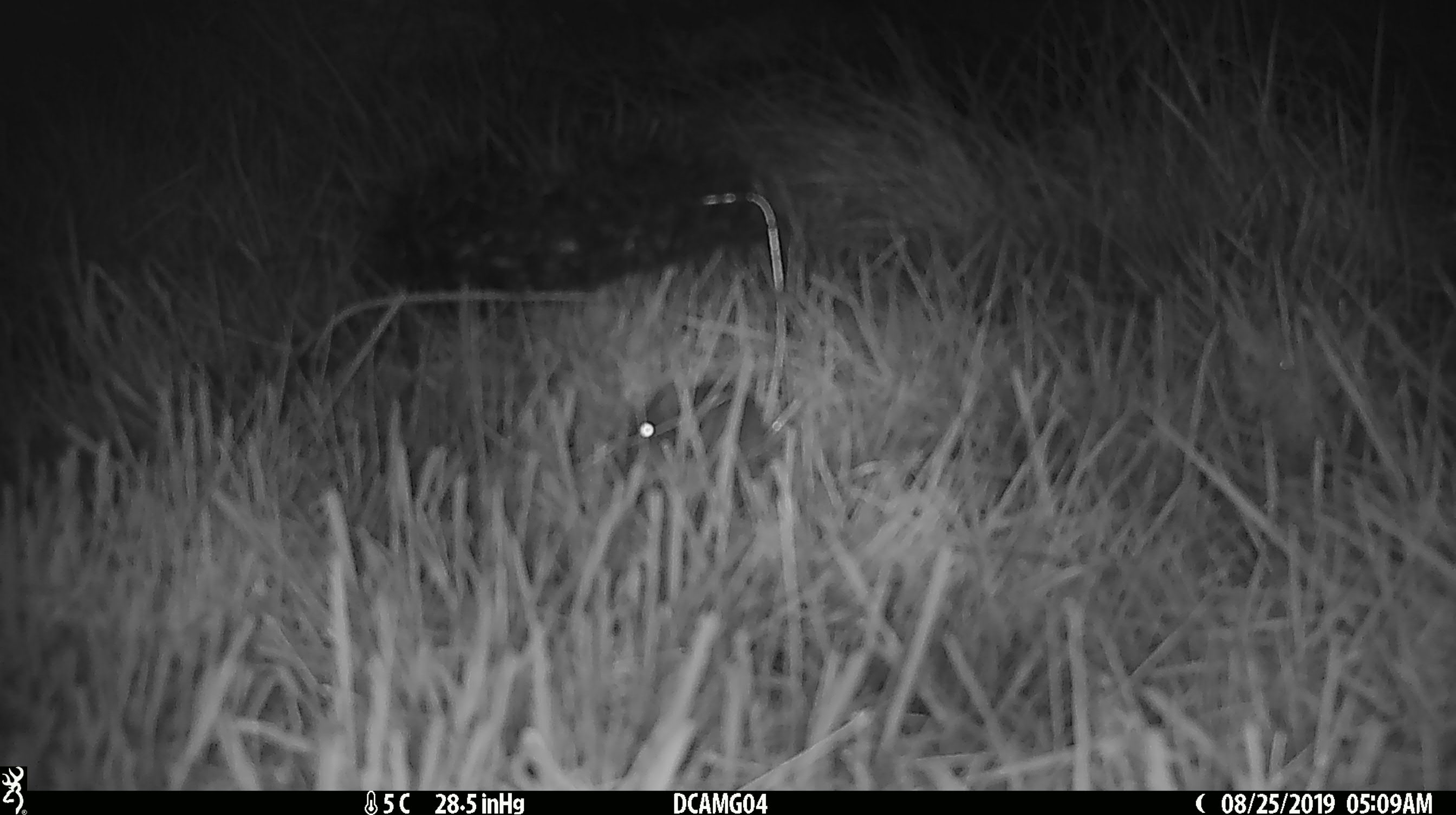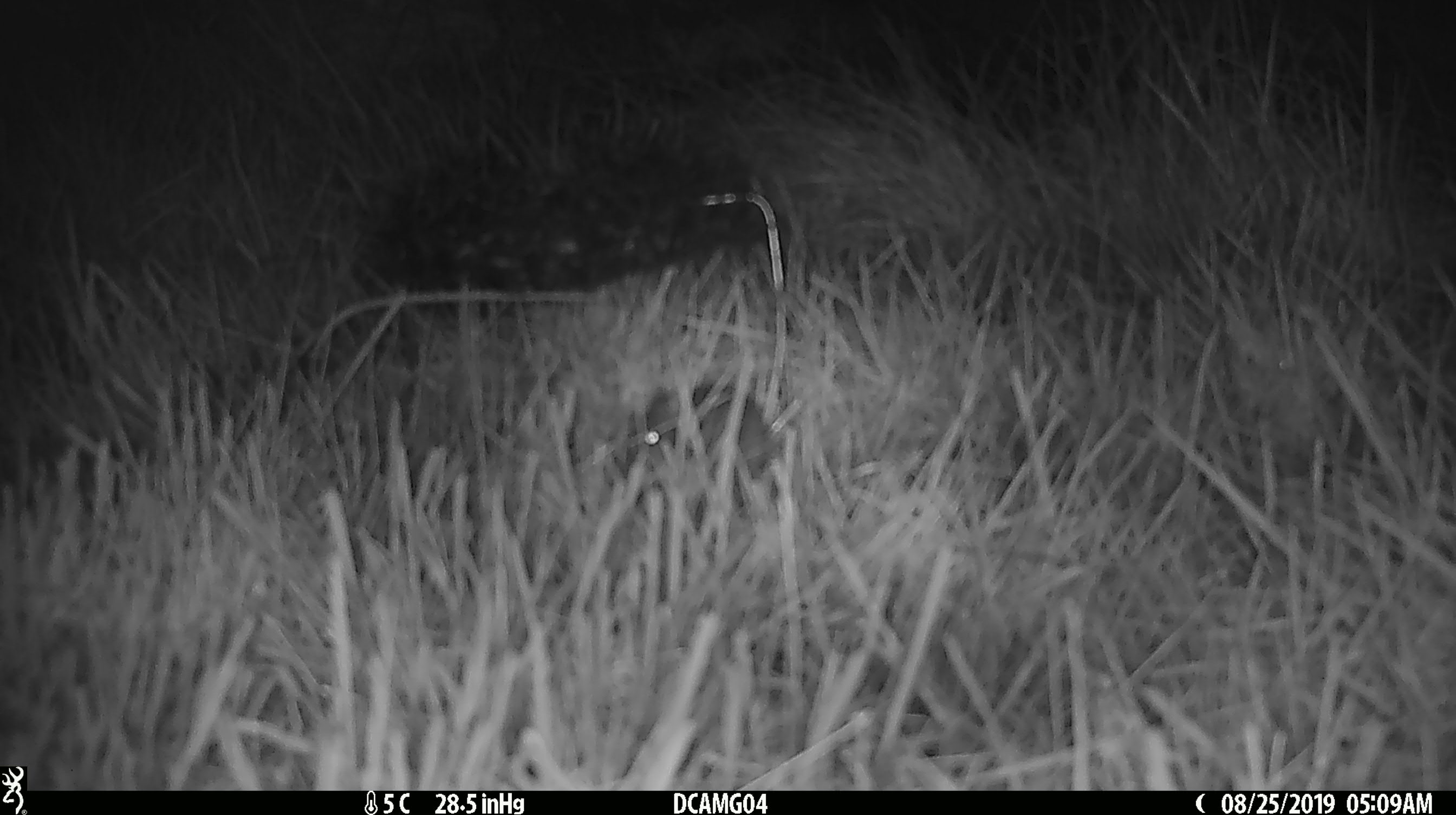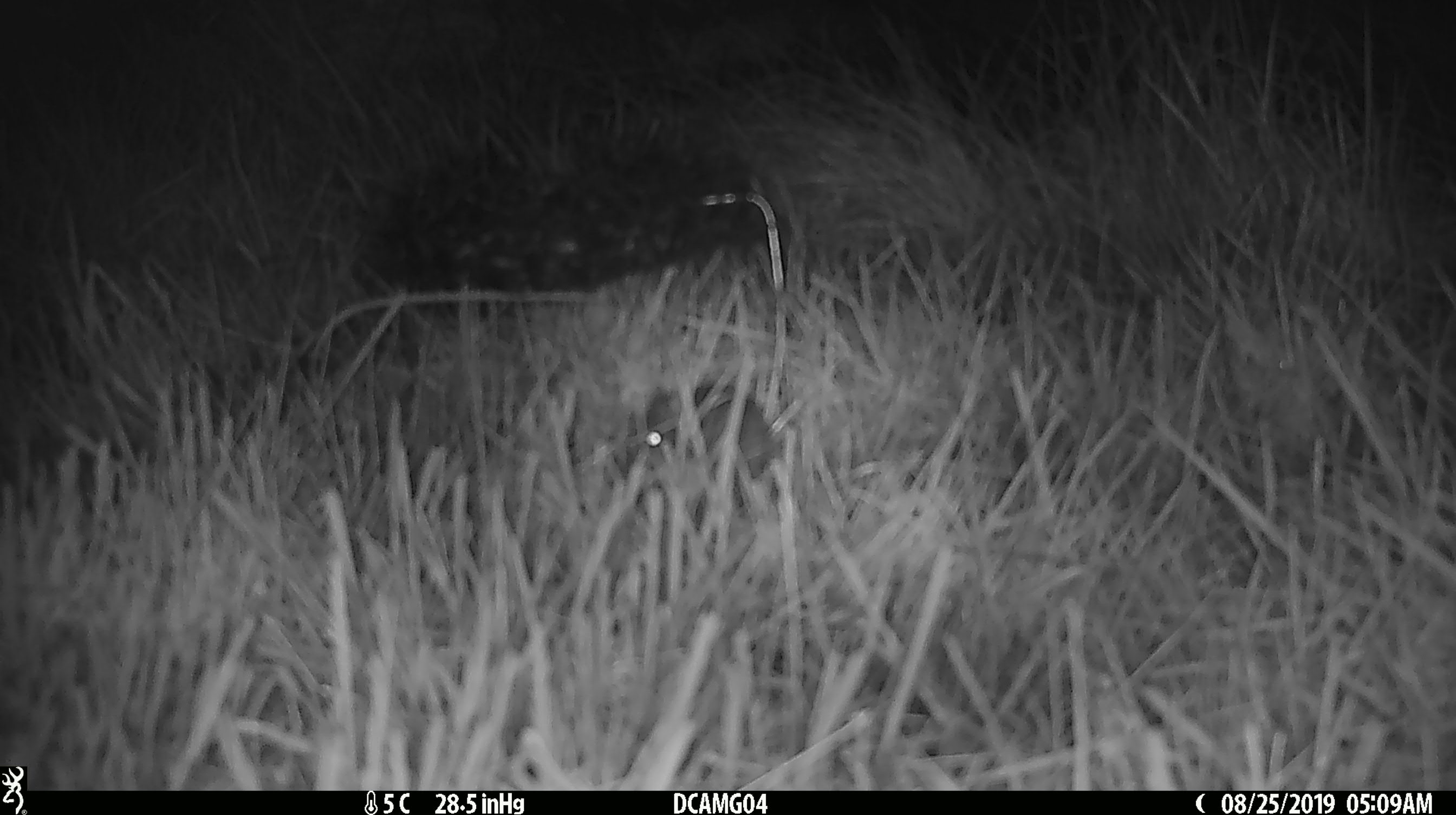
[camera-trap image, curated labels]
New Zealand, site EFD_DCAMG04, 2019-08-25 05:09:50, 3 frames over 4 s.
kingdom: Animalia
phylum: Chordata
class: Mammalia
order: Rodentia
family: Muridae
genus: Mus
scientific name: Mus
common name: mouse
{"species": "mouse (Mus)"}